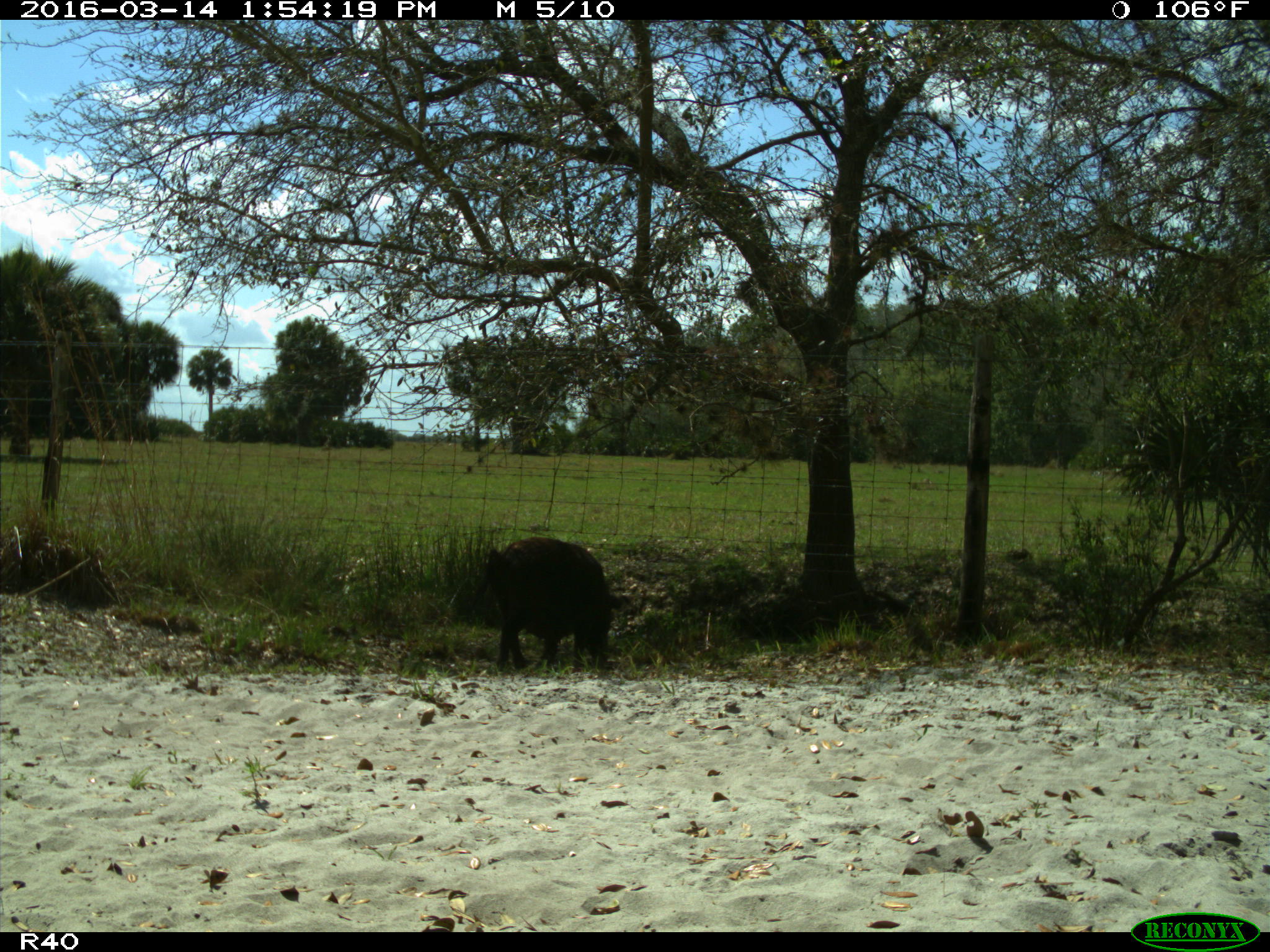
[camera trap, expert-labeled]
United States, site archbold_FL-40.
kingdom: Animalia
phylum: Chordata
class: Mammalia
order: Artiodactyla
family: Suidae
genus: Sus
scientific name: Sus scrofa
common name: wild boar